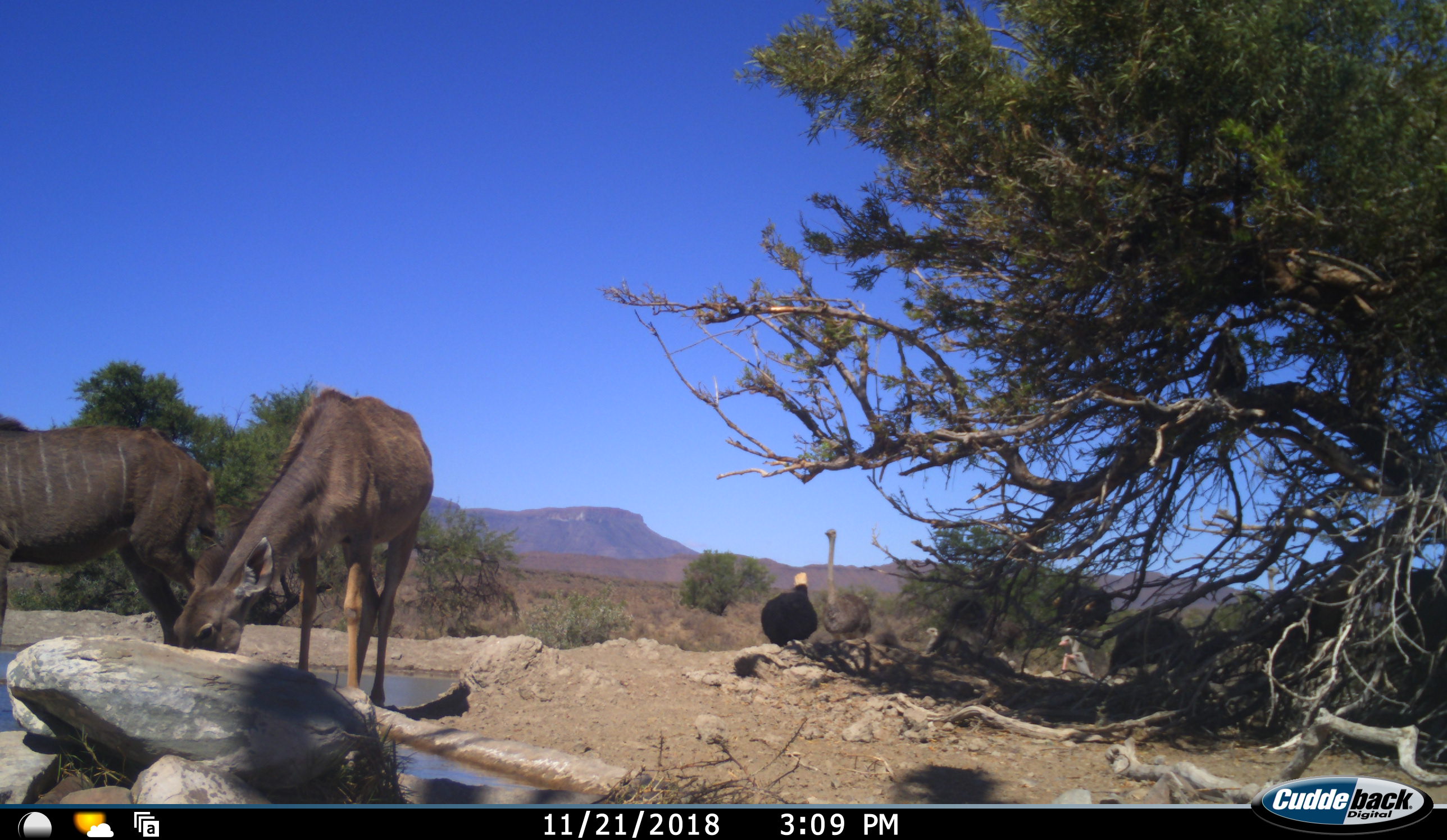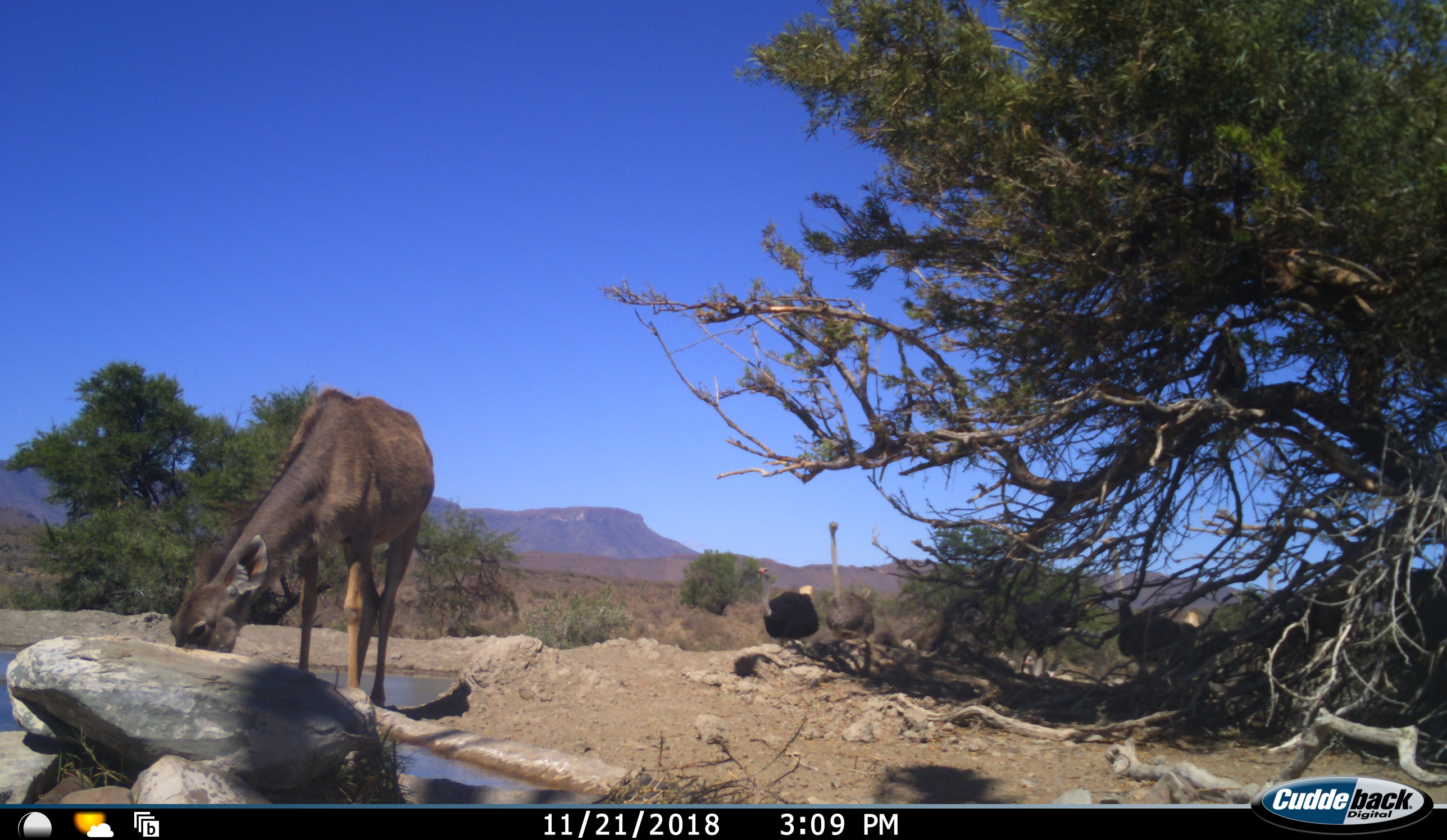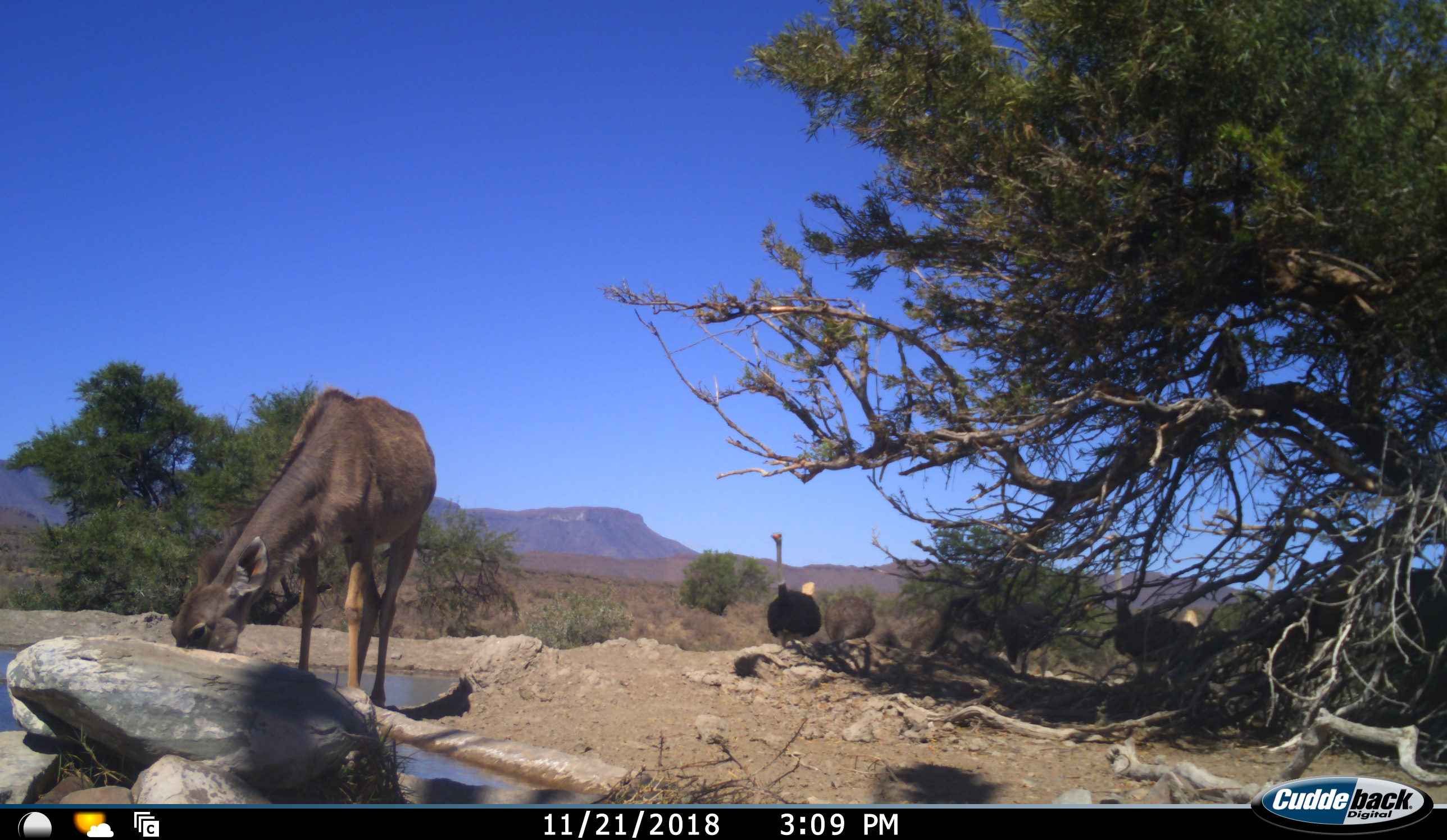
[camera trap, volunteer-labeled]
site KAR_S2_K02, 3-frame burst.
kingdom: Animalia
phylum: Chordata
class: Mammalia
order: Artiodactyla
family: Bovidae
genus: Tragelaphus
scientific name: Tragelaphus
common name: kudu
Kudu (Tragelaphus), count 2. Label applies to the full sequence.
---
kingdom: Animalia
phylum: Chordata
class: Aves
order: Struthioniformes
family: Struthionidae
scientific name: Struthionidae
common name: ostrich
Ostrich (Struthionidae), count 5. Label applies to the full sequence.